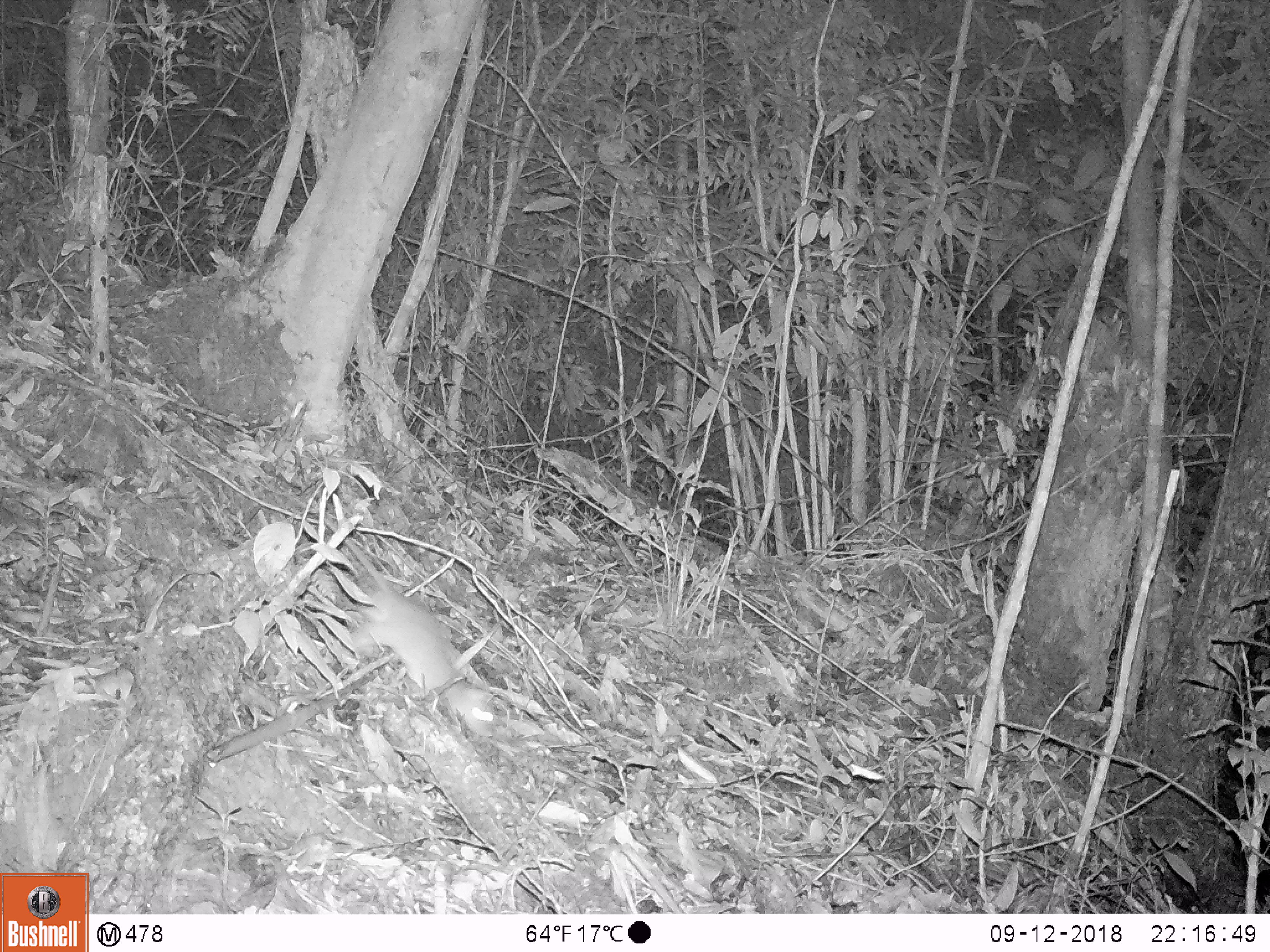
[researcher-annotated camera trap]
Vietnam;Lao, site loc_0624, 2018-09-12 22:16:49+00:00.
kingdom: Animalia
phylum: Chordata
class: Mammalia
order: Rodentia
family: Muridae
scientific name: Muridae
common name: old-world mice and rats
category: unidentified murid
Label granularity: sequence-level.